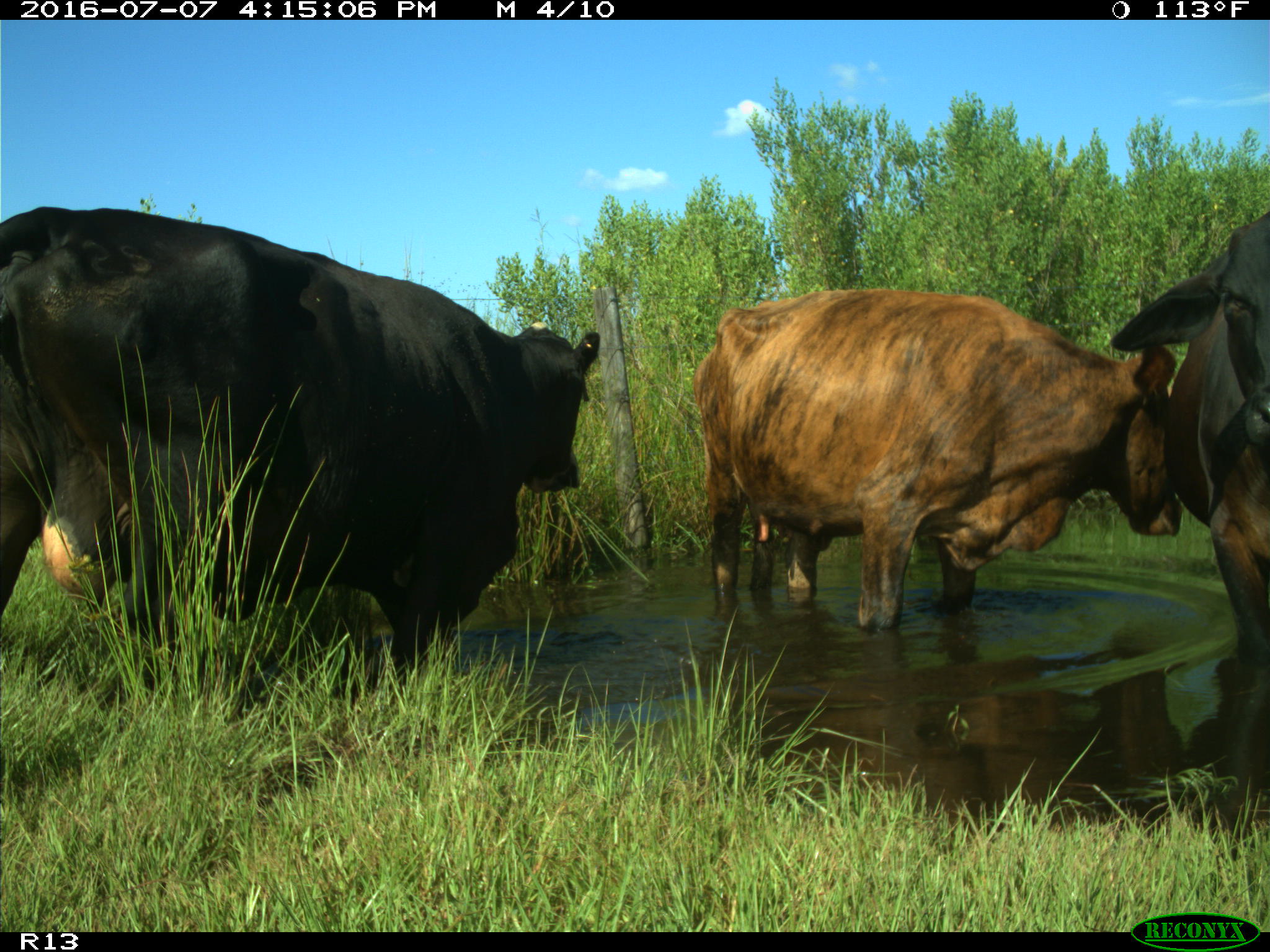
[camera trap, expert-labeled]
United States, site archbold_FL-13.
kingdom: Animalia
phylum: Chordata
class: Mammalia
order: Artiodactyla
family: Bovidae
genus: Bos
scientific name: Bos taurus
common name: domestic cow